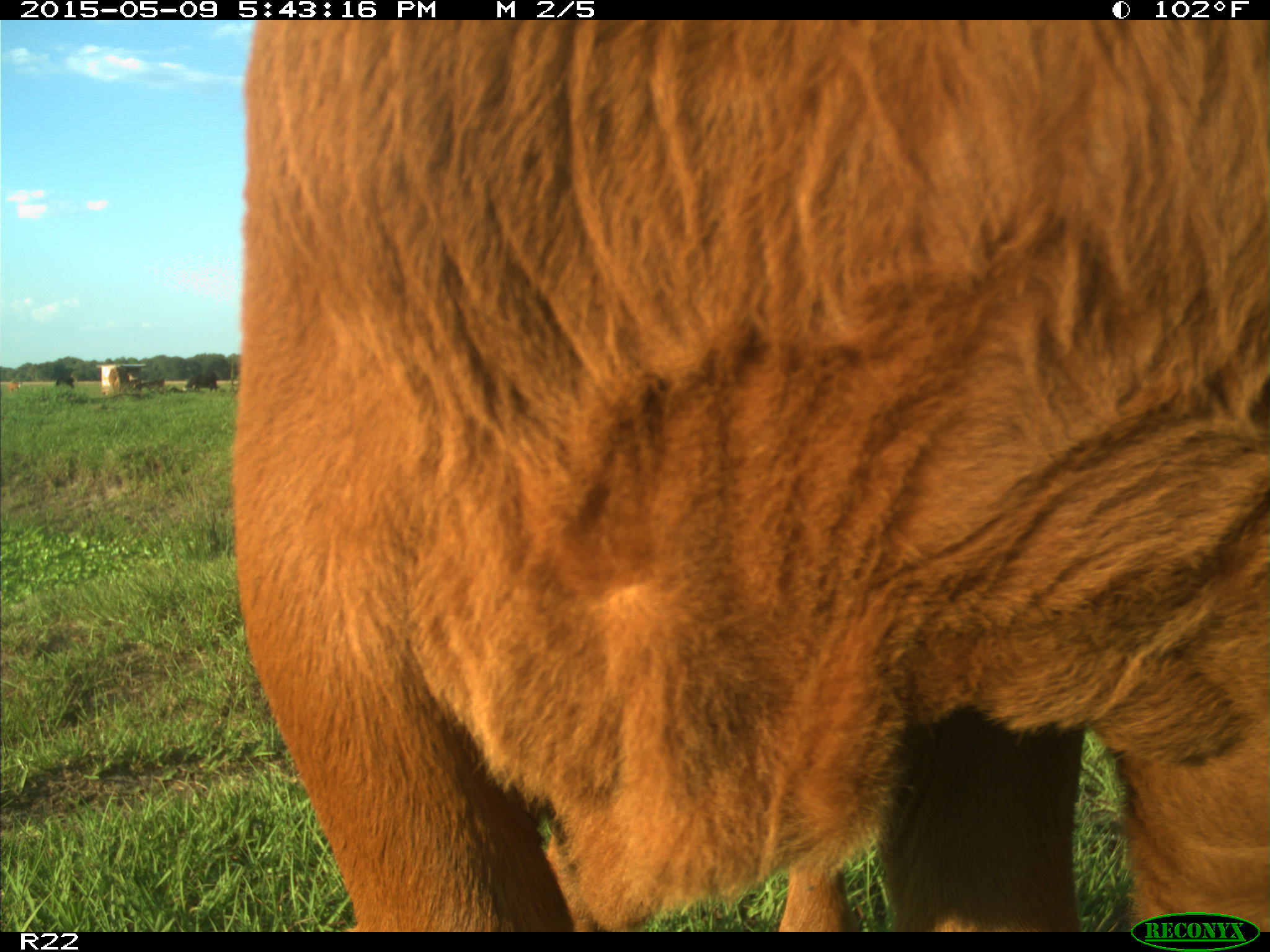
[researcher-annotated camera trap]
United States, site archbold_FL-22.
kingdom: Animalia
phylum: Chordata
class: Mammalia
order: Artiodactyla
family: Bovidae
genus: Bos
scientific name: Bos taurus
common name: domestic cow